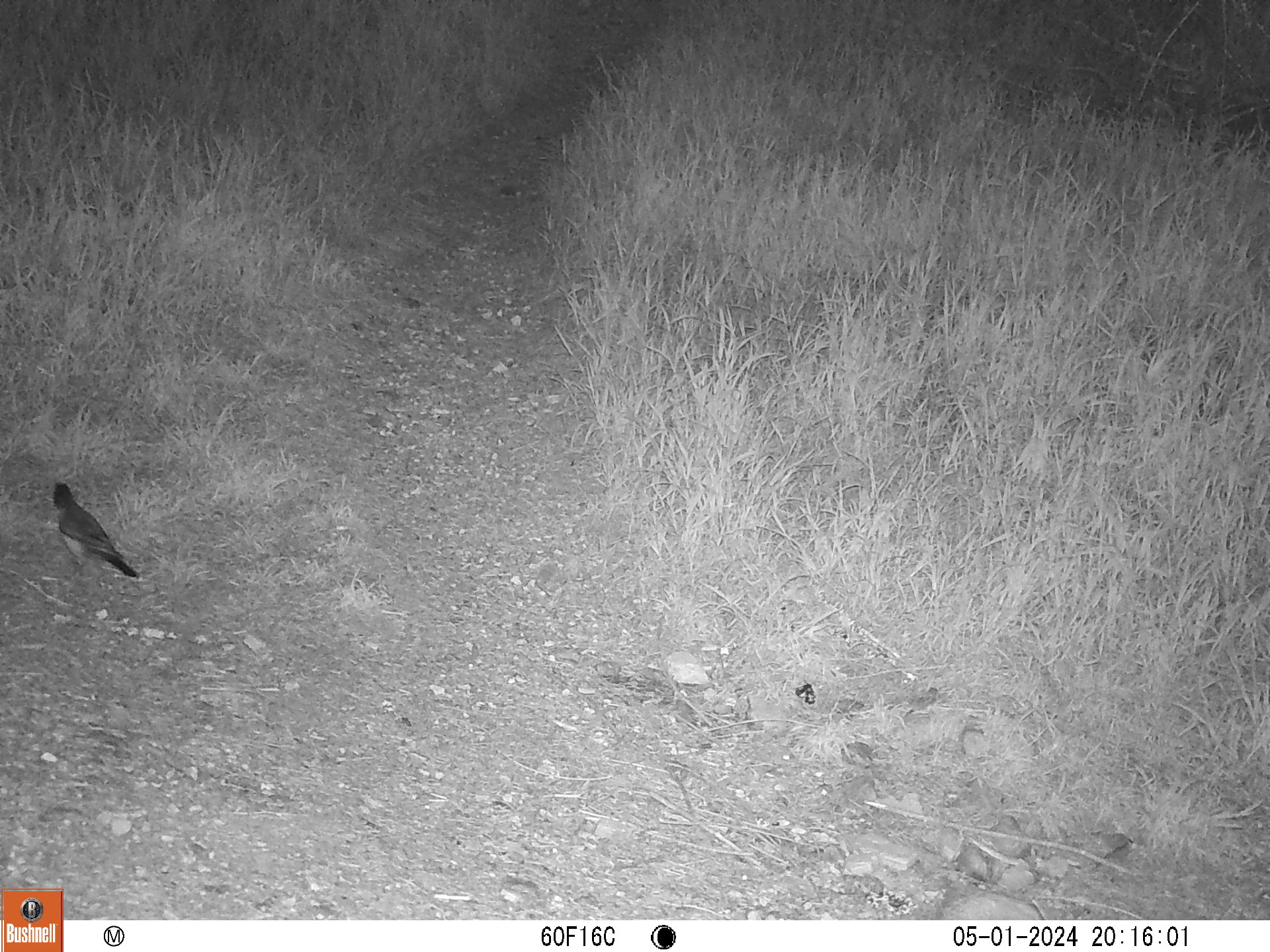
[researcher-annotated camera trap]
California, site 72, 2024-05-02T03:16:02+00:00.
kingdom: Animalia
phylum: Chordata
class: Aves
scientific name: Aves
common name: bird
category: unknown bird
Unknown bird (bird) (Aves).